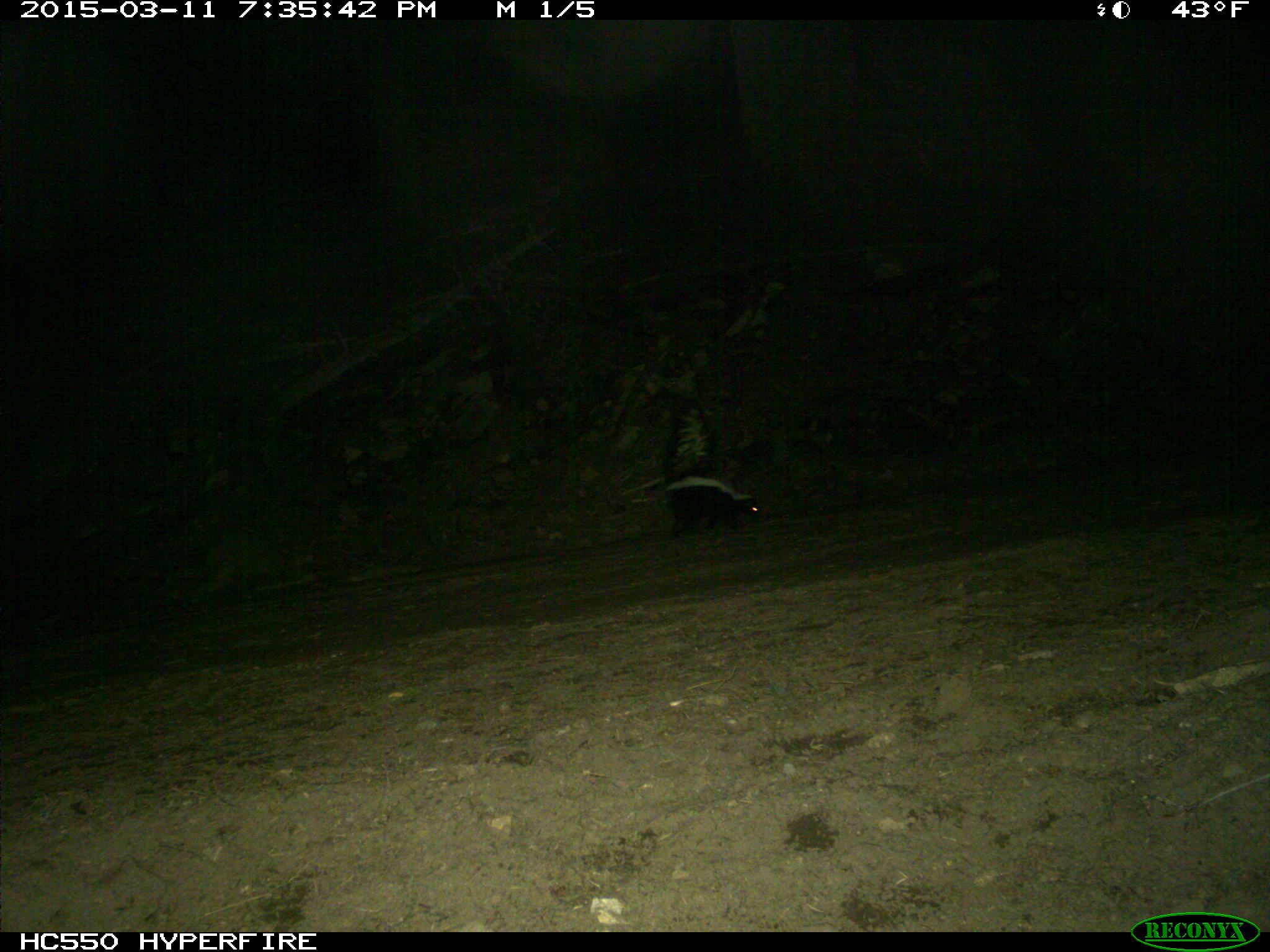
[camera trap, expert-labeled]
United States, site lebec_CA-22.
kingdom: Animalia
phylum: Chordata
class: Mammalia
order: Carnivora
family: Mephitidae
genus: Mephitis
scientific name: Mephitis mephitis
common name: striped skunk